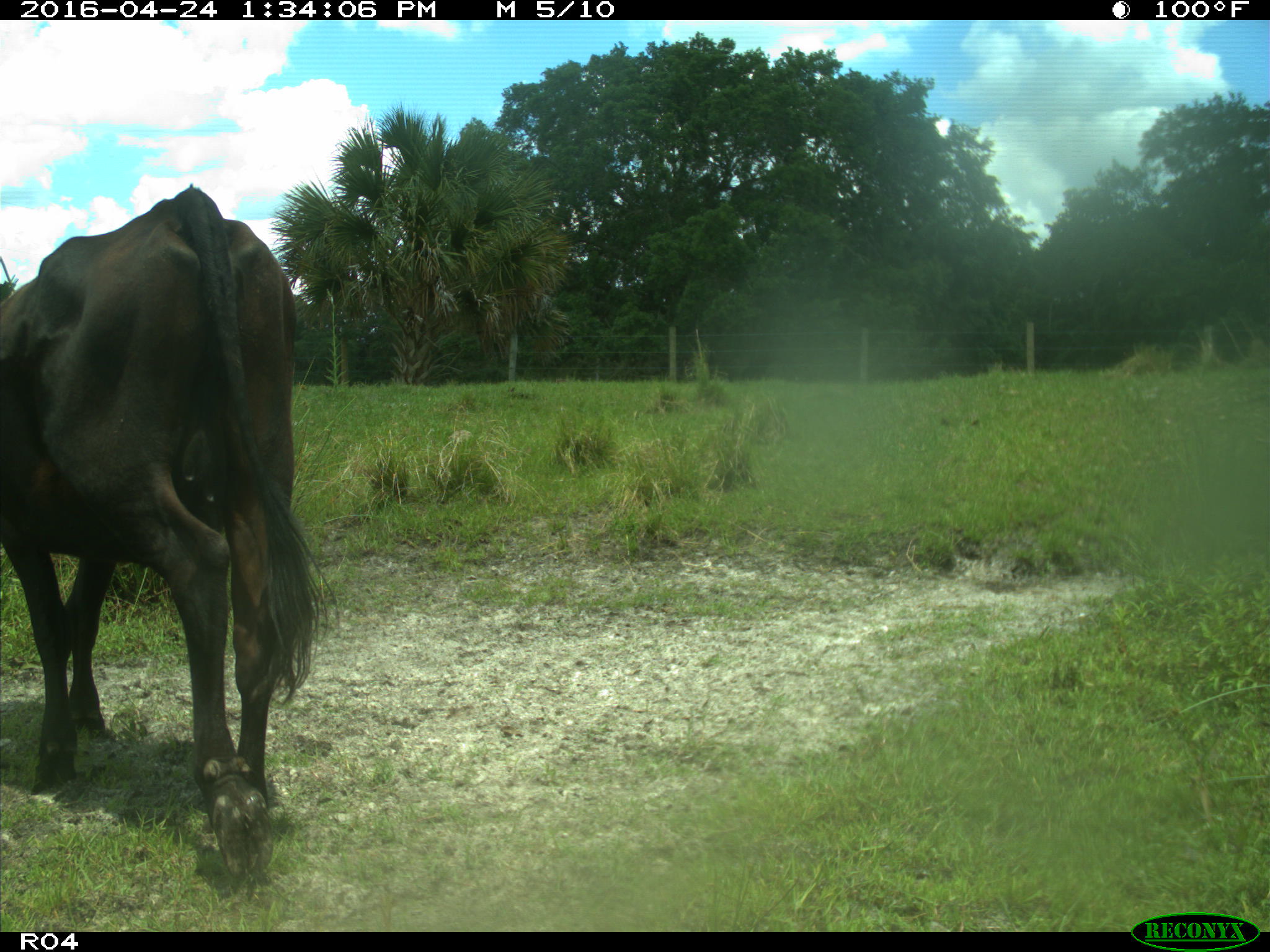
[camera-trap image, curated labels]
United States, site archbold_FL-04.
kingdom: Animalia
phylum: Chordata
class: Mammalia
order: Artiodactyla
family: Bovidae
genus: Bos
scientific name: Bos taurus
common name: domestic cow